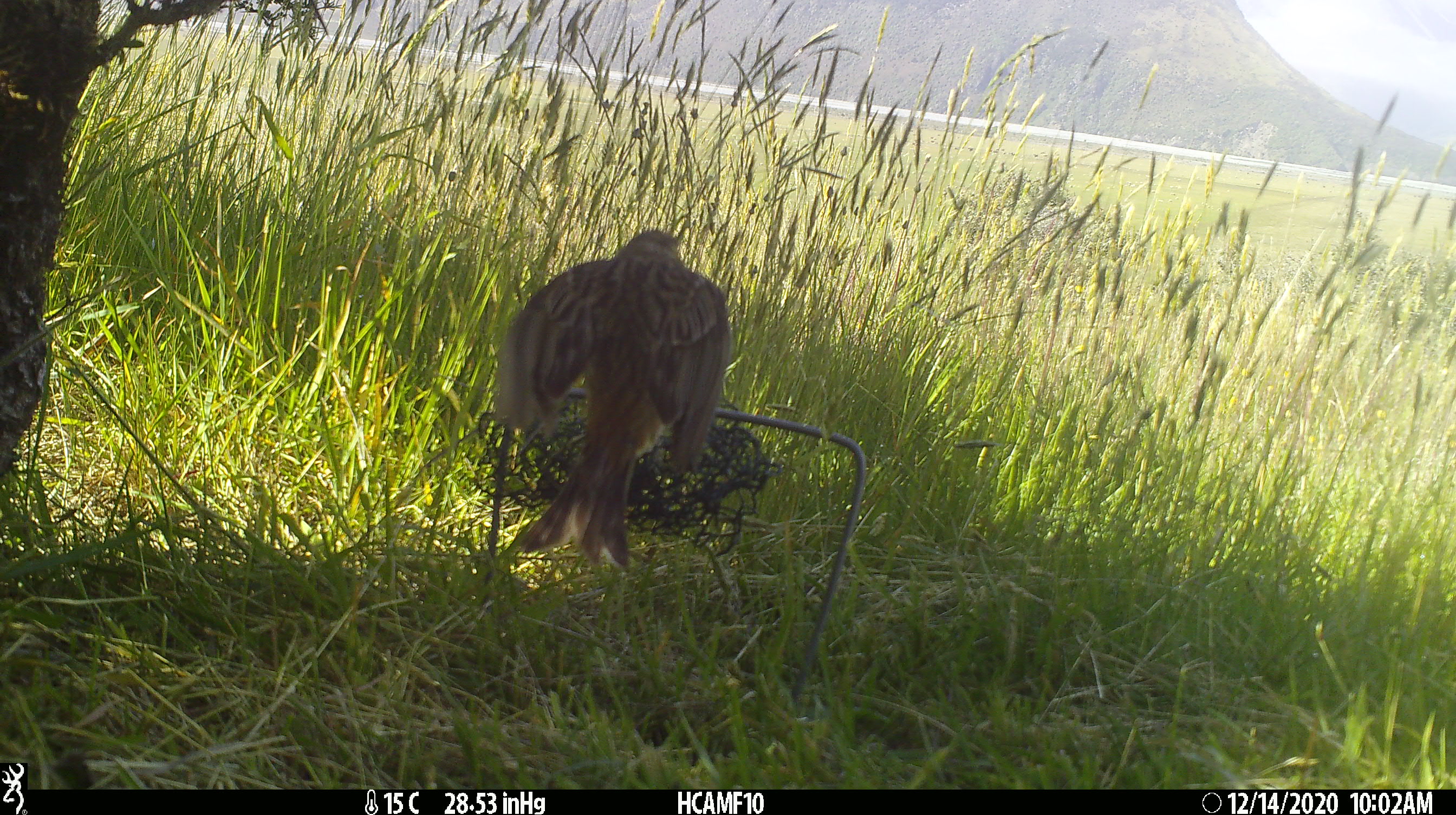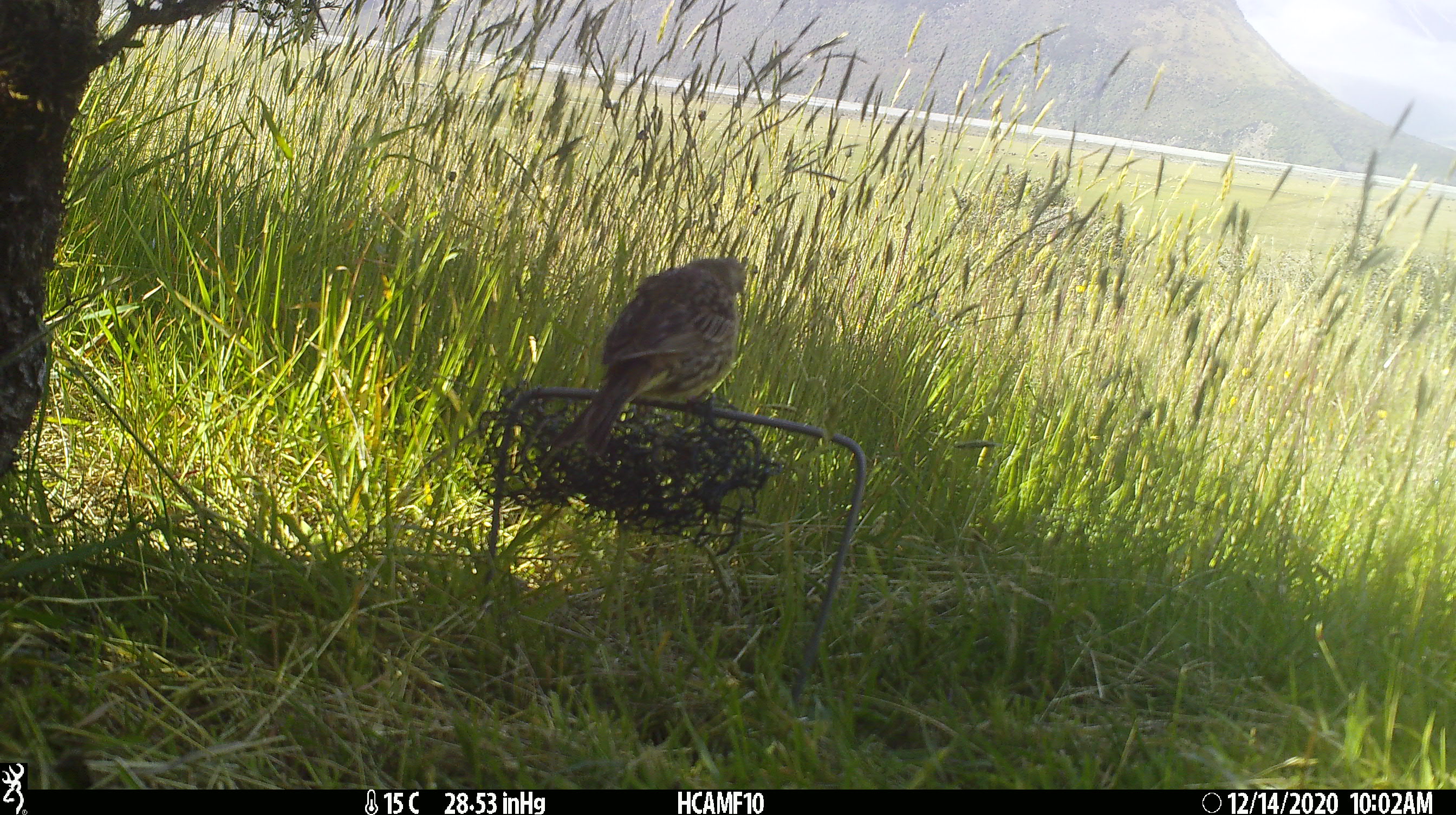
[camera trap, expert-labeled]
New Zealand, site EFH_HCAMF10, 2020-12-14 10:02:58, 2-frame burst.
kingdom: Animalia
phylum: Chordata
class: Aves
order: Passeriformes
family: Emberizidae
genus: Emberiza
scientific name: Emberiza citrinella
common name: yellowhammer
Yellowhammer (Emberiza citrinella).